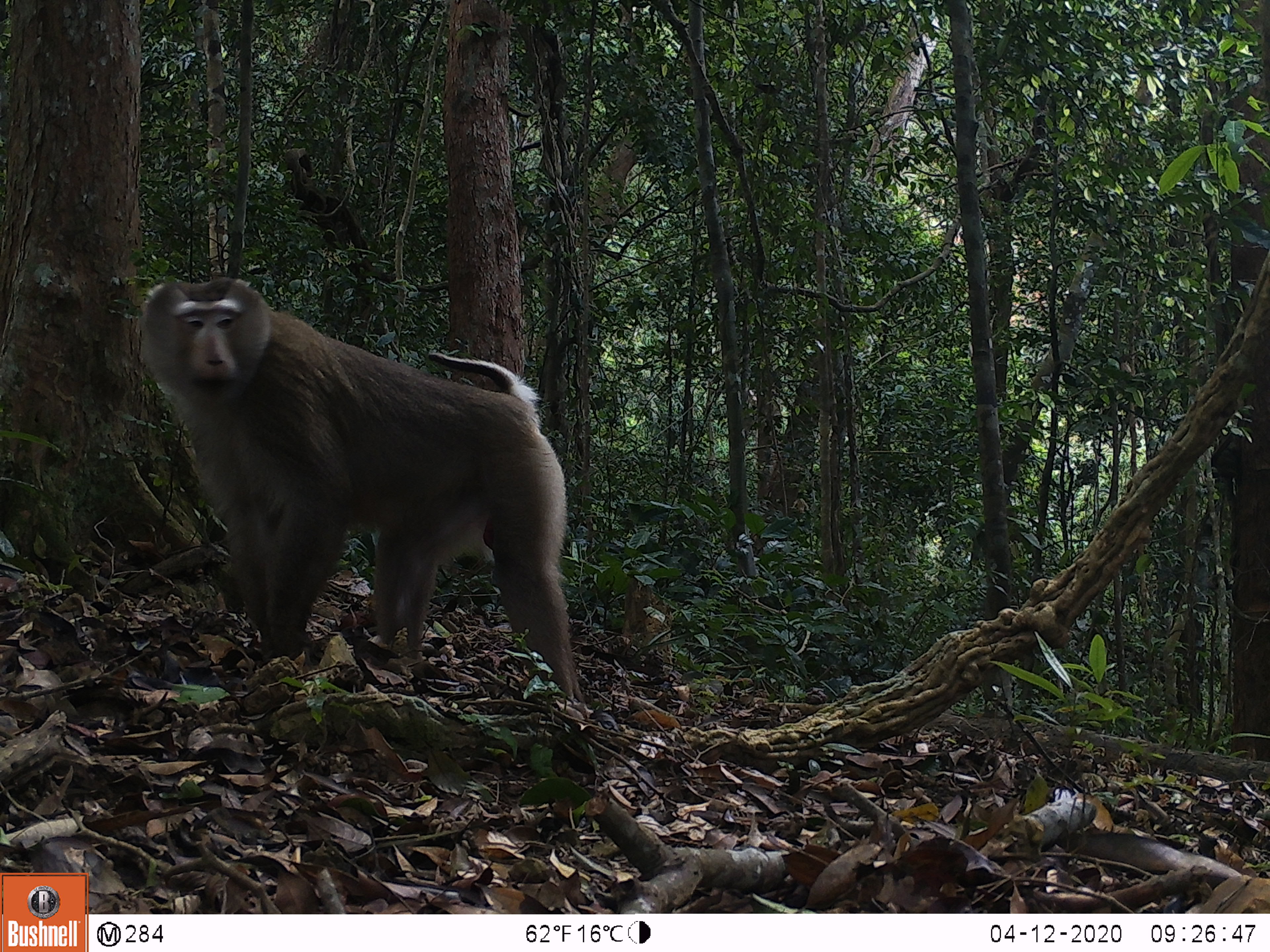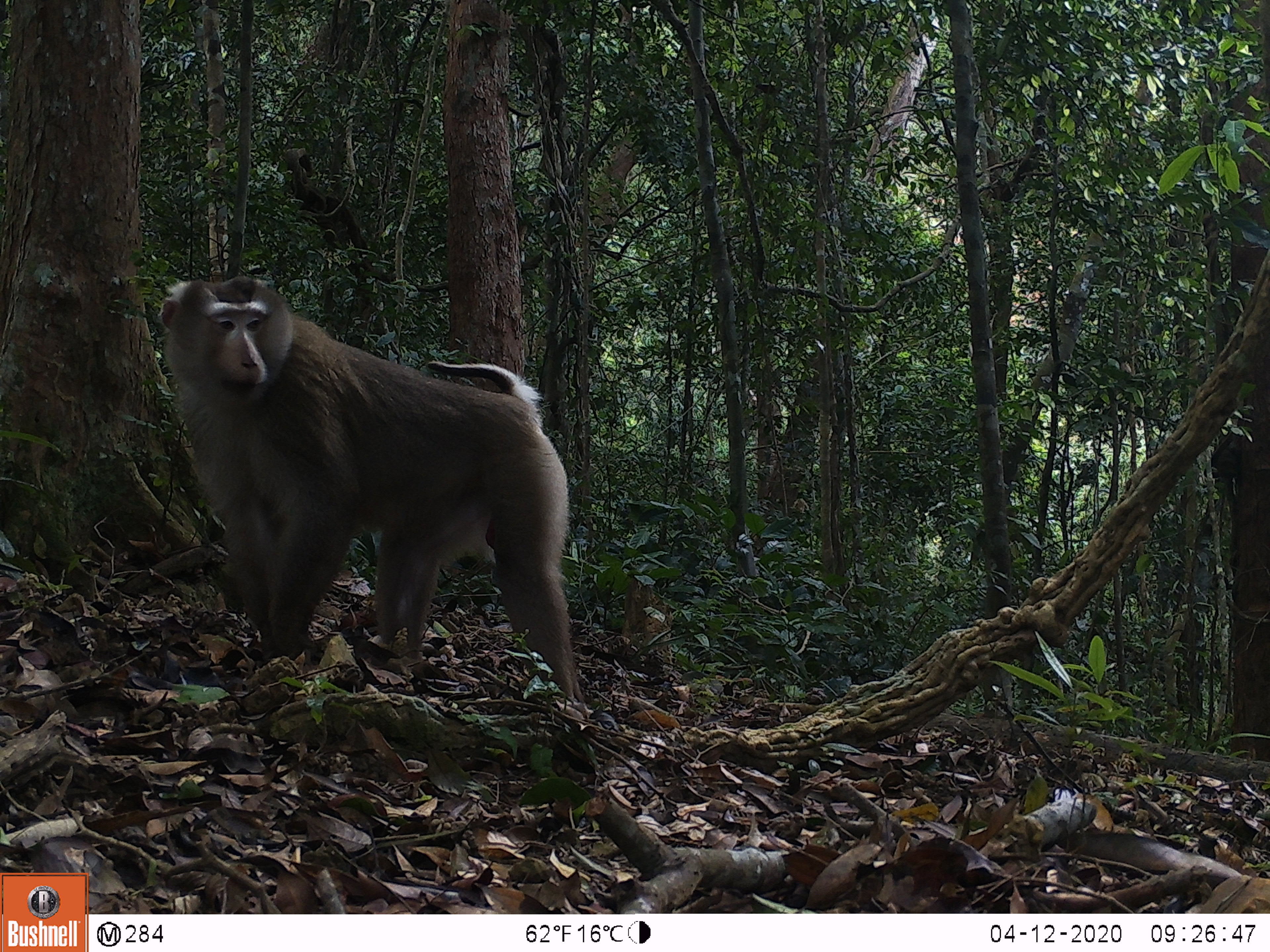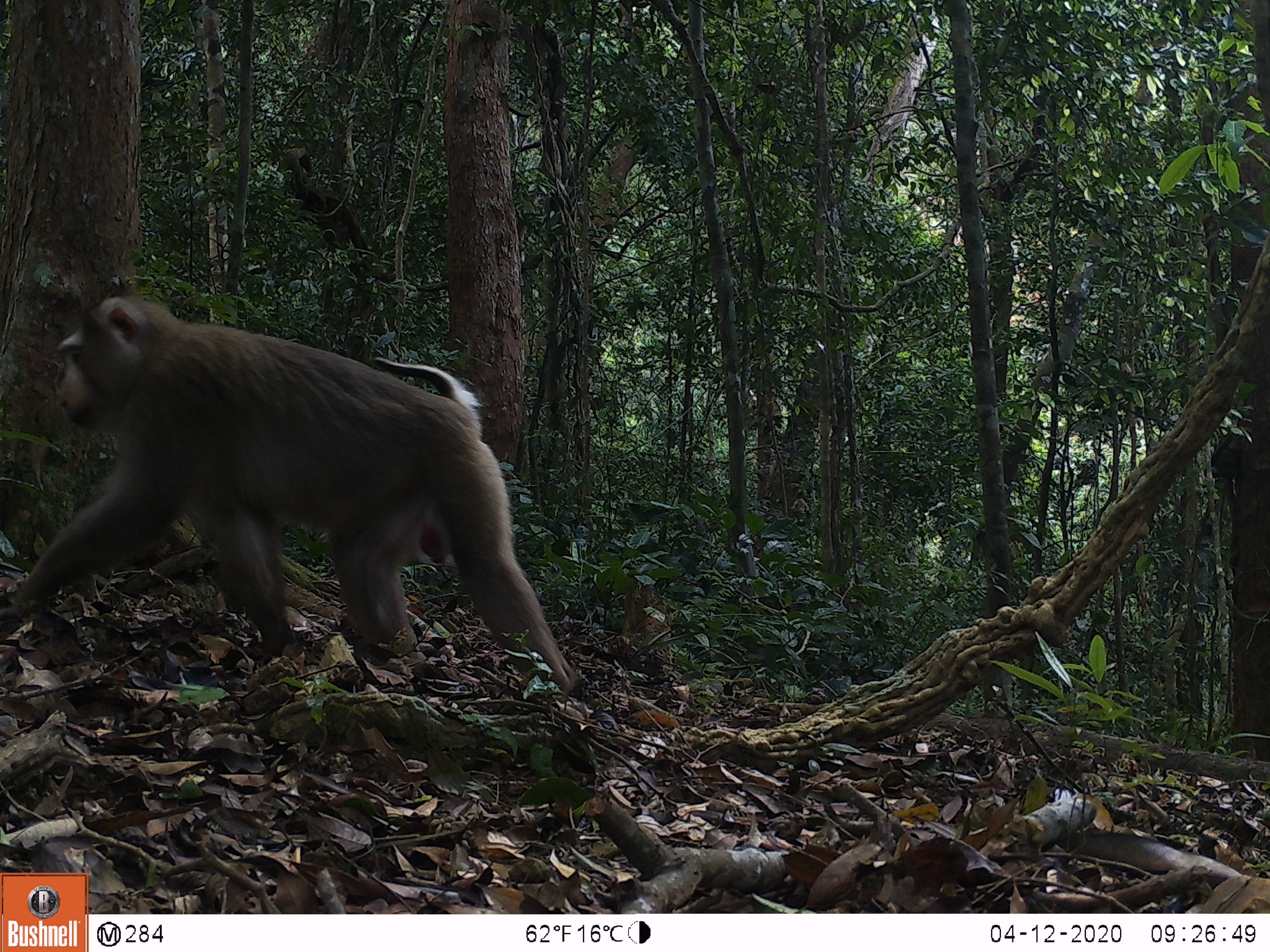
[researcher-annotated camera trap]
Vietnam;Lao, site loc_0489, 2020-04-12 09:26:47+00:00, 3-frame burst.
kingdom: Animalia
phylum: Chordata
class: Mammalia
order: Primates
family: Cercopithecidae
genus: Macaca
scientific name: Macaca nemestrina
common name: pig-tailed macaque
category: pig tailed macaque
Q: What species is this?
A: Pig tailed macaque (pig-tailed macaque) (Macaca nemestrina).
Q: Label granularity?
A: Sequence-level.